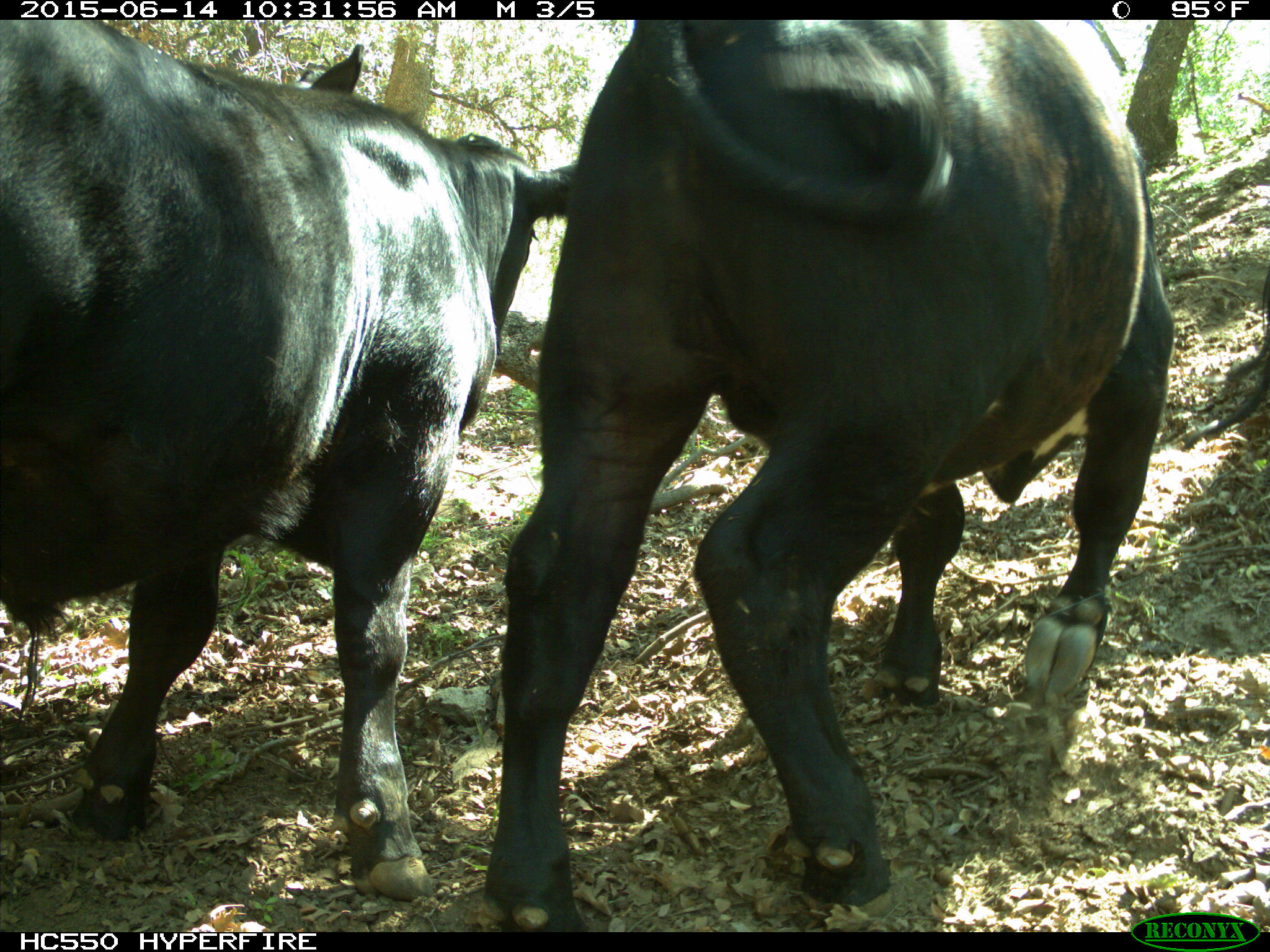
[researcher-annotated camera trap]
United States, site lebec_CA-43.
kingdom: Animalia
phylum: Chordata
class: Mammalia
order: Artiodactyla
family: Bovidae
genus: Bos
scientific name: Bos taurus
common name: domestic cow